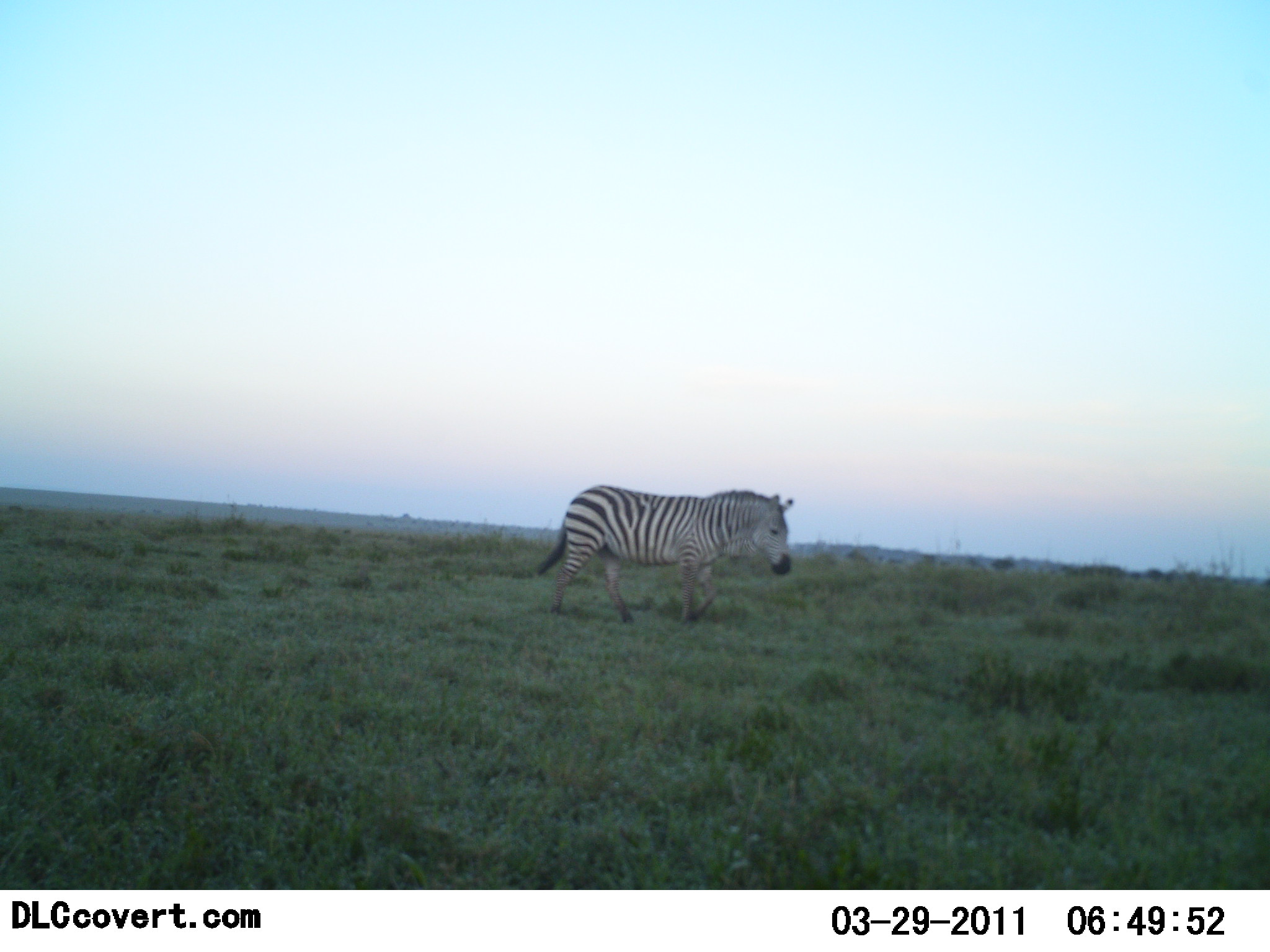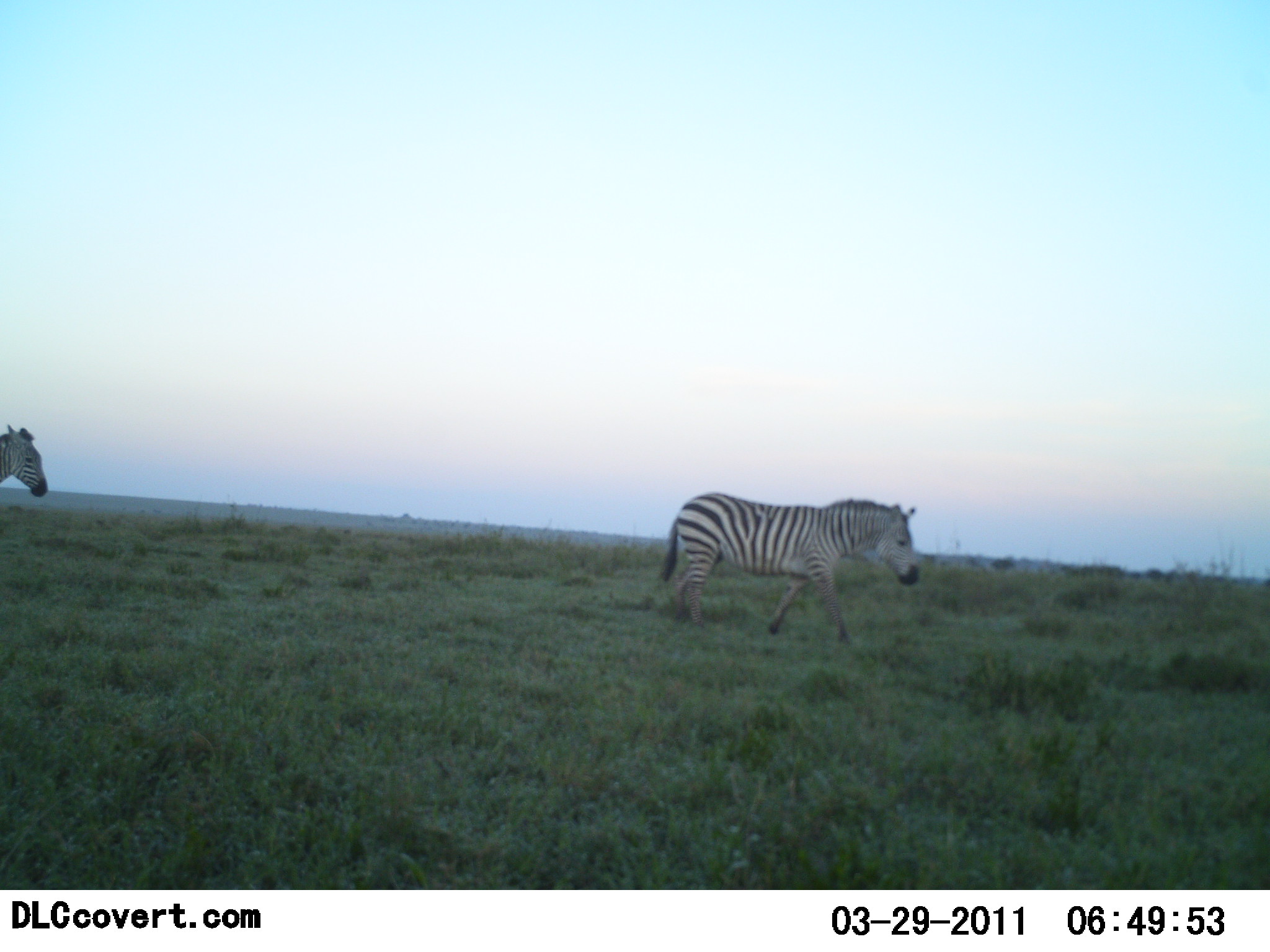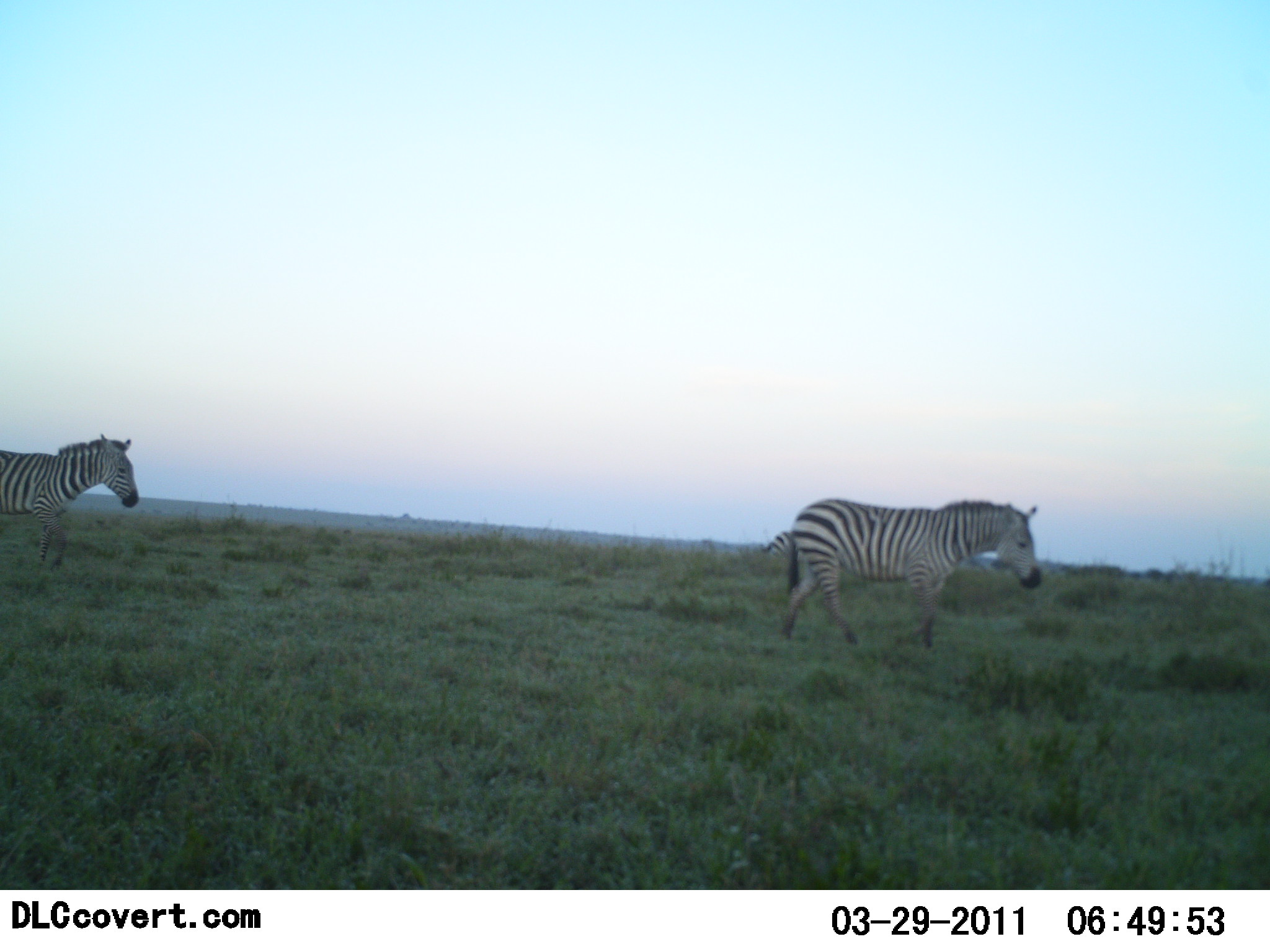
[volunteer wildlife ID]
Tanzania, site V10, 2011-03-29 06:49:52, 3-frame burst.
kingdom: Animalia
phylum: Chordata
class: Mammalia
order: Perissodactyla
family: Equidae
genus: Equus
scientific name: Equus quagga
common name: plains zebra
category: zebra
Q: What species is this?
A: Zebra (plains zebra) (Equus quagga).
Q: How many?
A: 2.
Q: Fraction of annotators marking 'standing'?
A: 0%.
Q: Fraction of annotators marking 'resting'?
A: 0%.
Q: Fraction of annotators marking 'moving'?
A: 100%.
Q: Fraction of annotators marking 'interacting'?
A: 0%.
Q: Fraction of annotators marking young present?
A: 0%.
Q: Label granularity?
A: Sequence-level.